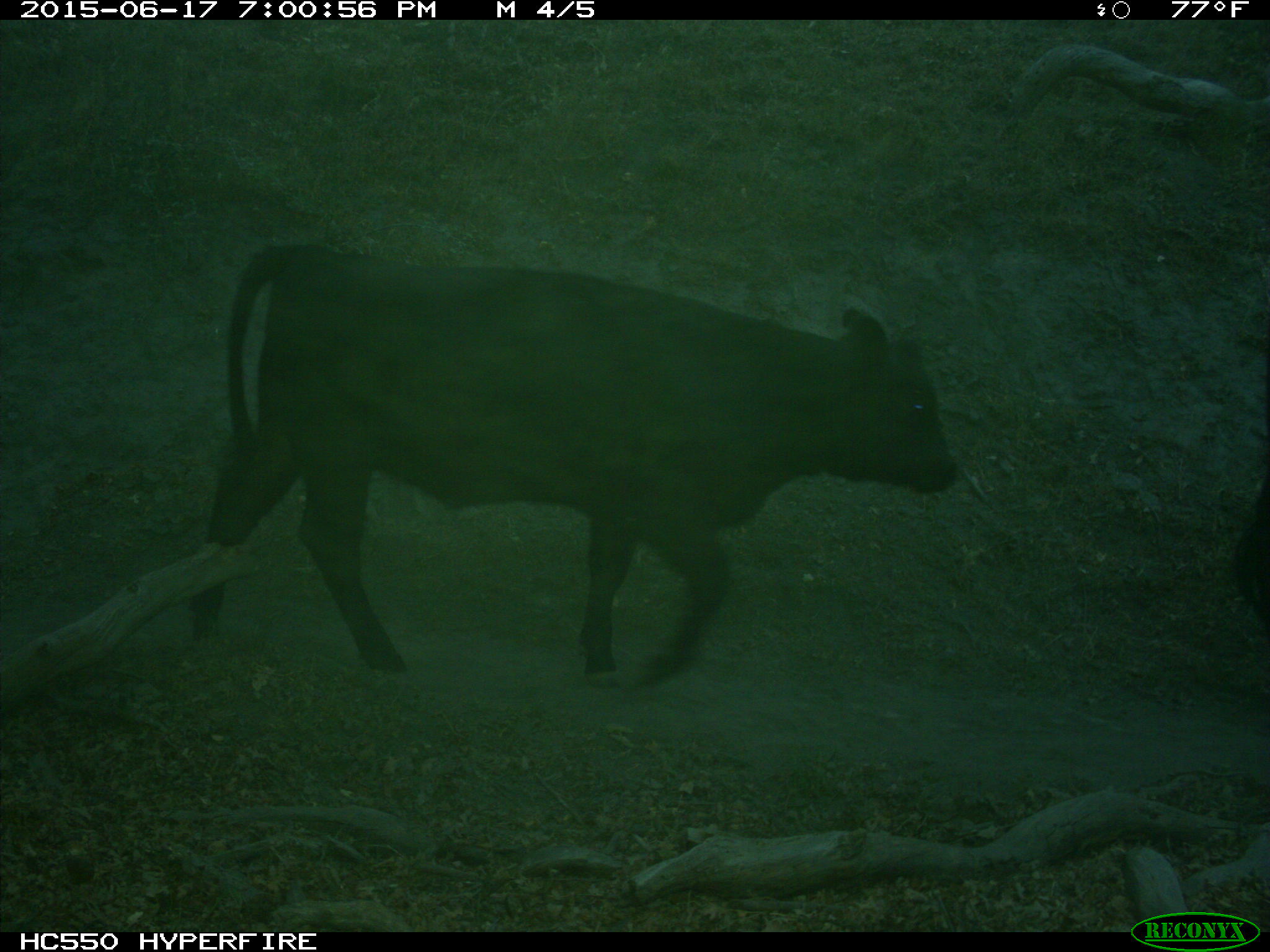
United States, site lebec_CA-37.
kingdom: Animalia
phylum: Chordata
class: Mammalia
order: Artiodactyla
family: Bovidae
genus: Bos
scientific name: Bos taurus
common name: domestic cow